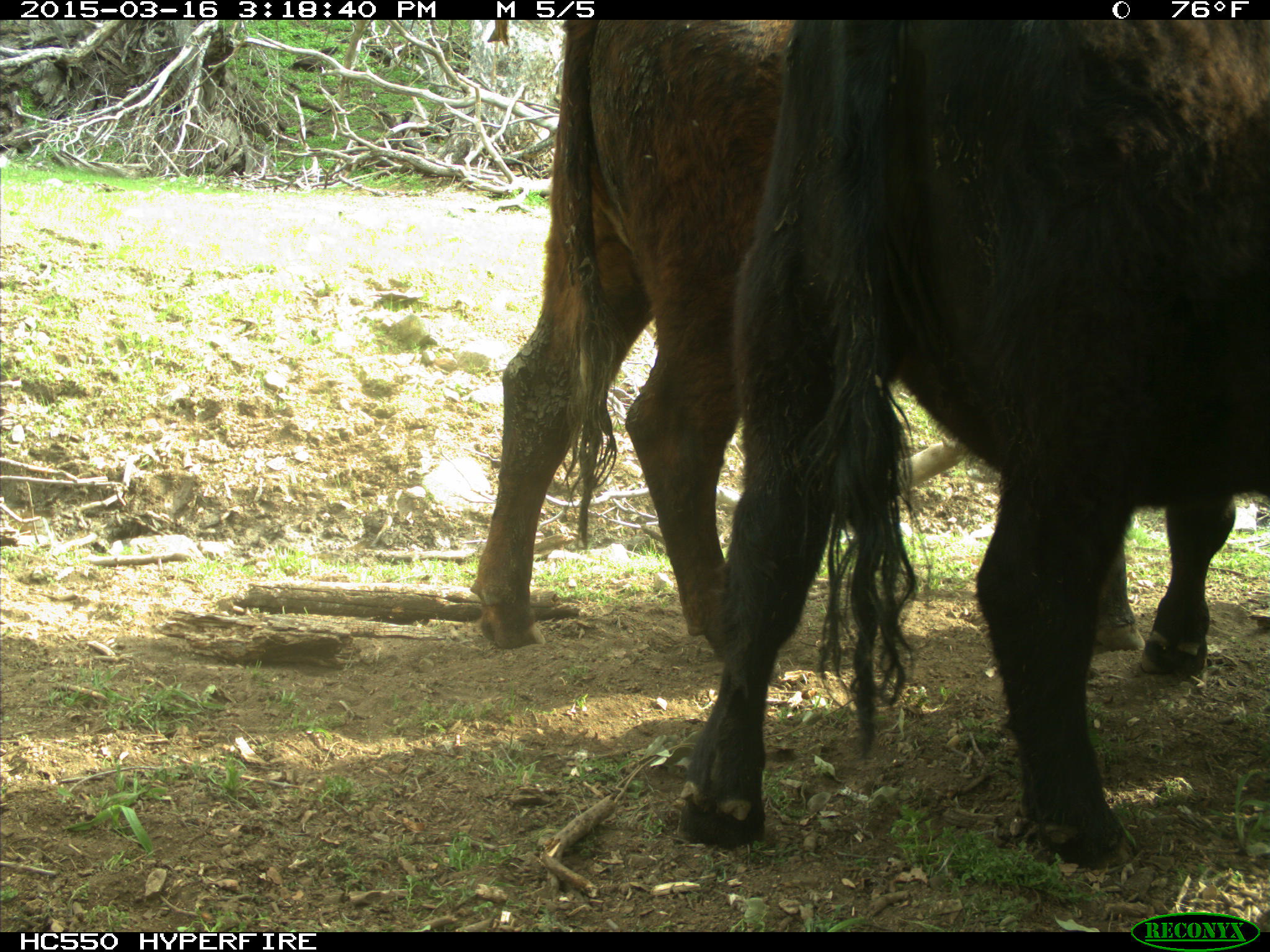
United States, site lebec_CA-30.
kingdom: Animalia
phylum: Chordata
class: Mammalia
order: Artiodactyla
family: Bovidae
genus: Bos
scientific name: Bos taurus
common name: domestic cow